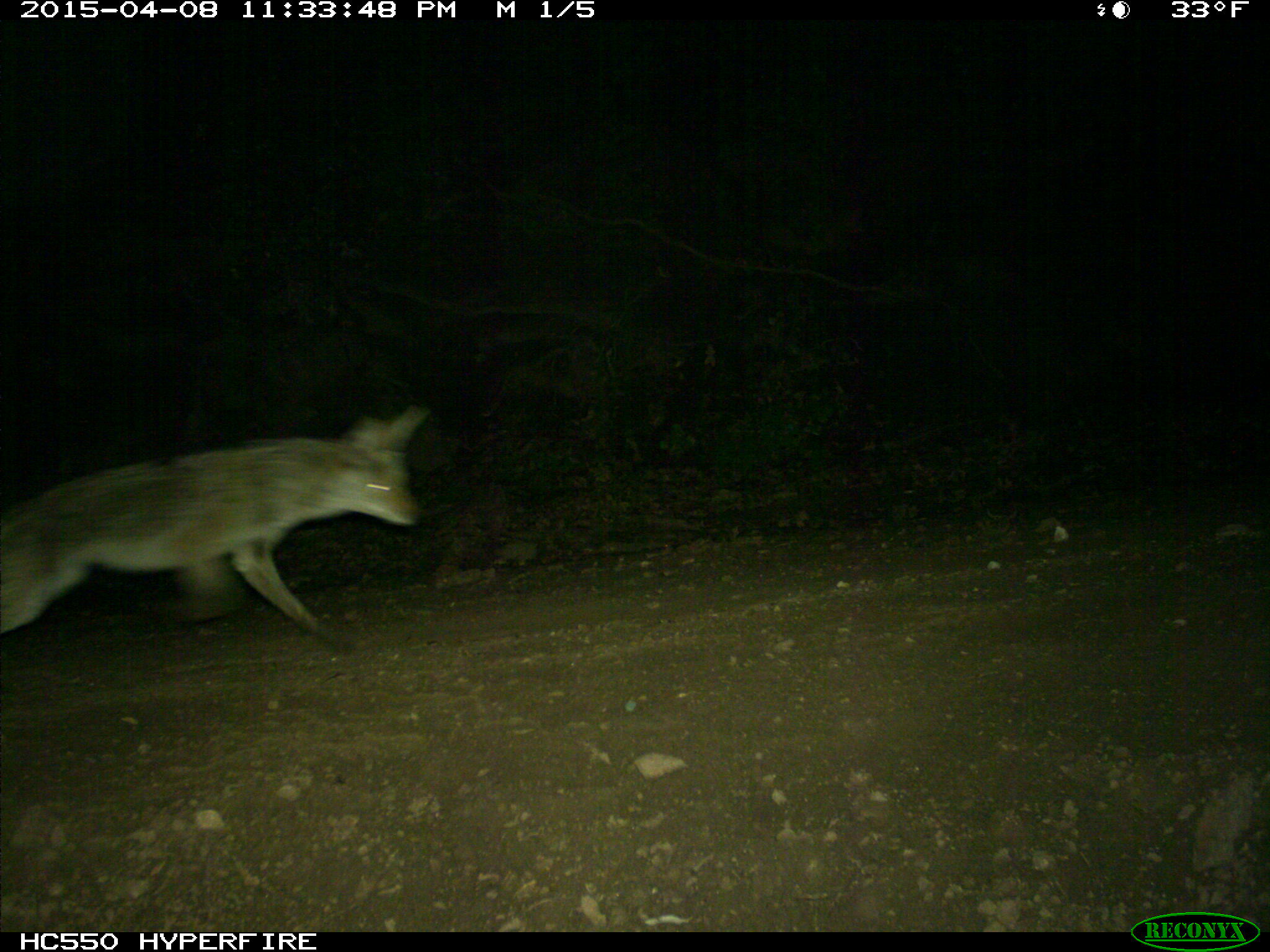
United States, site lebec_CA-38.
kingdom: Animalia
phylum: Chordata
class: Mammalia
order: Carnivora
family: Canidae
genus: Canis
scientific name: Canis latrans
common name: coyote